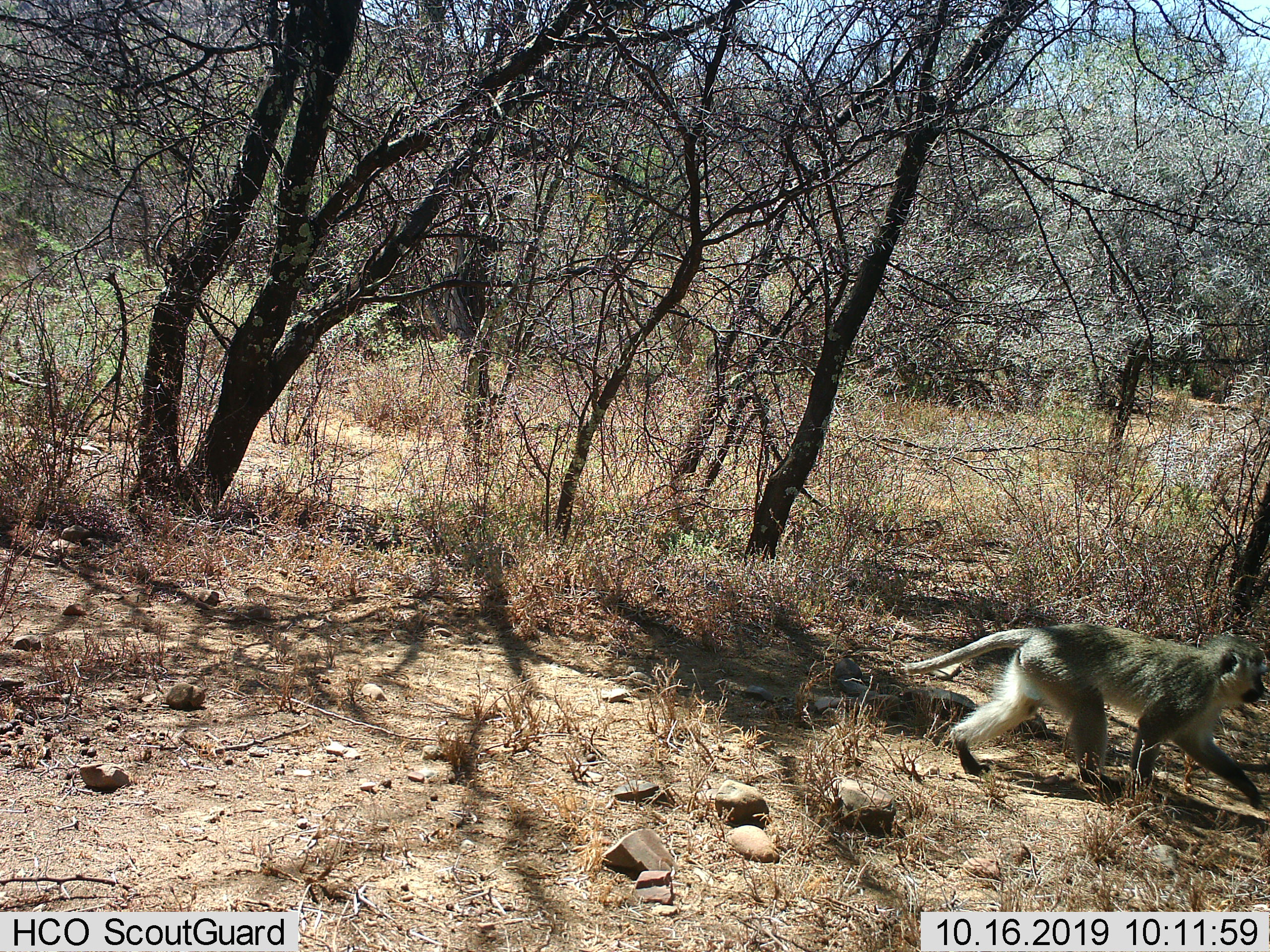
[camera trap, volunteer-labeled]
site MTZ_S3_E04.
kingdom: Animalia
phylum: Chordata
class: Mammalia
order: Primates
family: Cercopithecidae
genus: Chlorocebus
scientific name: Chlorocebus pygerythrus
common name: vervet monkey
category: monkeyvervet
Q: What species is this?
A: Monkeyvervet (vervet monkey) (Chlorocebus pygerythrus).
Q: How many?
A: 1.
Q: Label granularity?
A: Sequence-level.